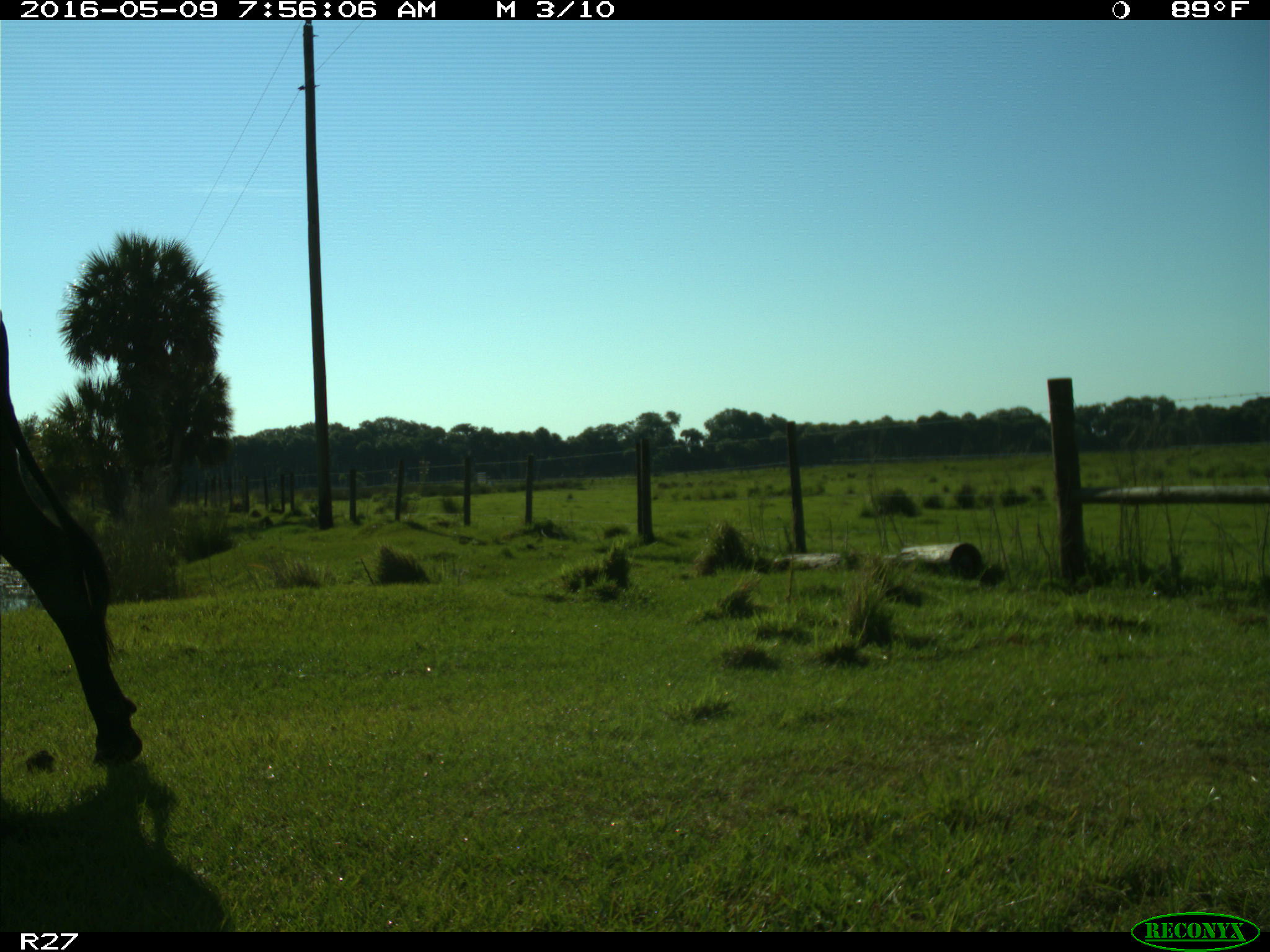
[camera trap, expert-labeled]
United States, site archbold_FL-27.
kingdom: Animalia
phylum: Chordata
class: Mammalia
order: Artiodactyla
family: Bovidae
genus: Bos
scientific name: Bos taurus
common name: domestic cow